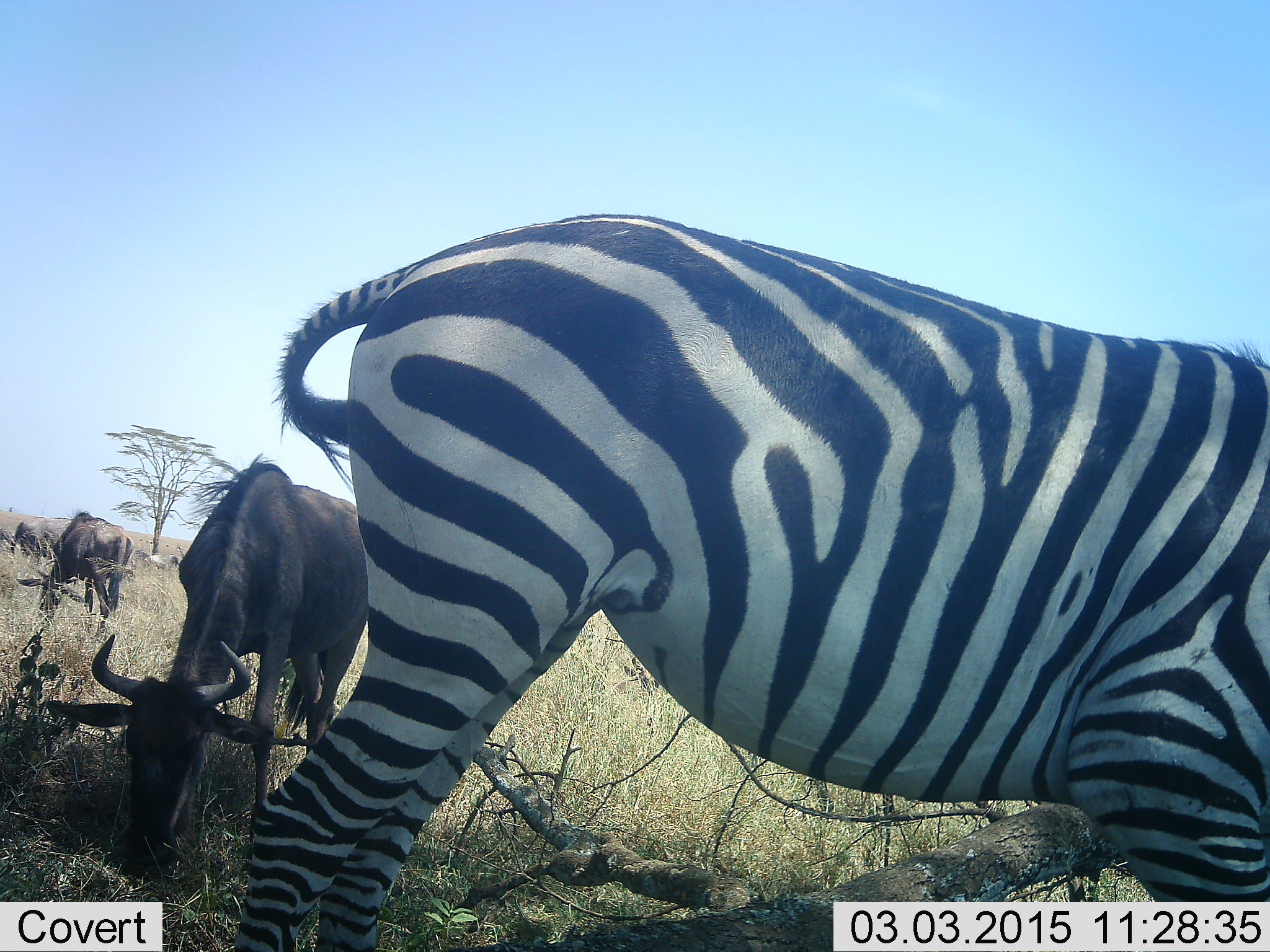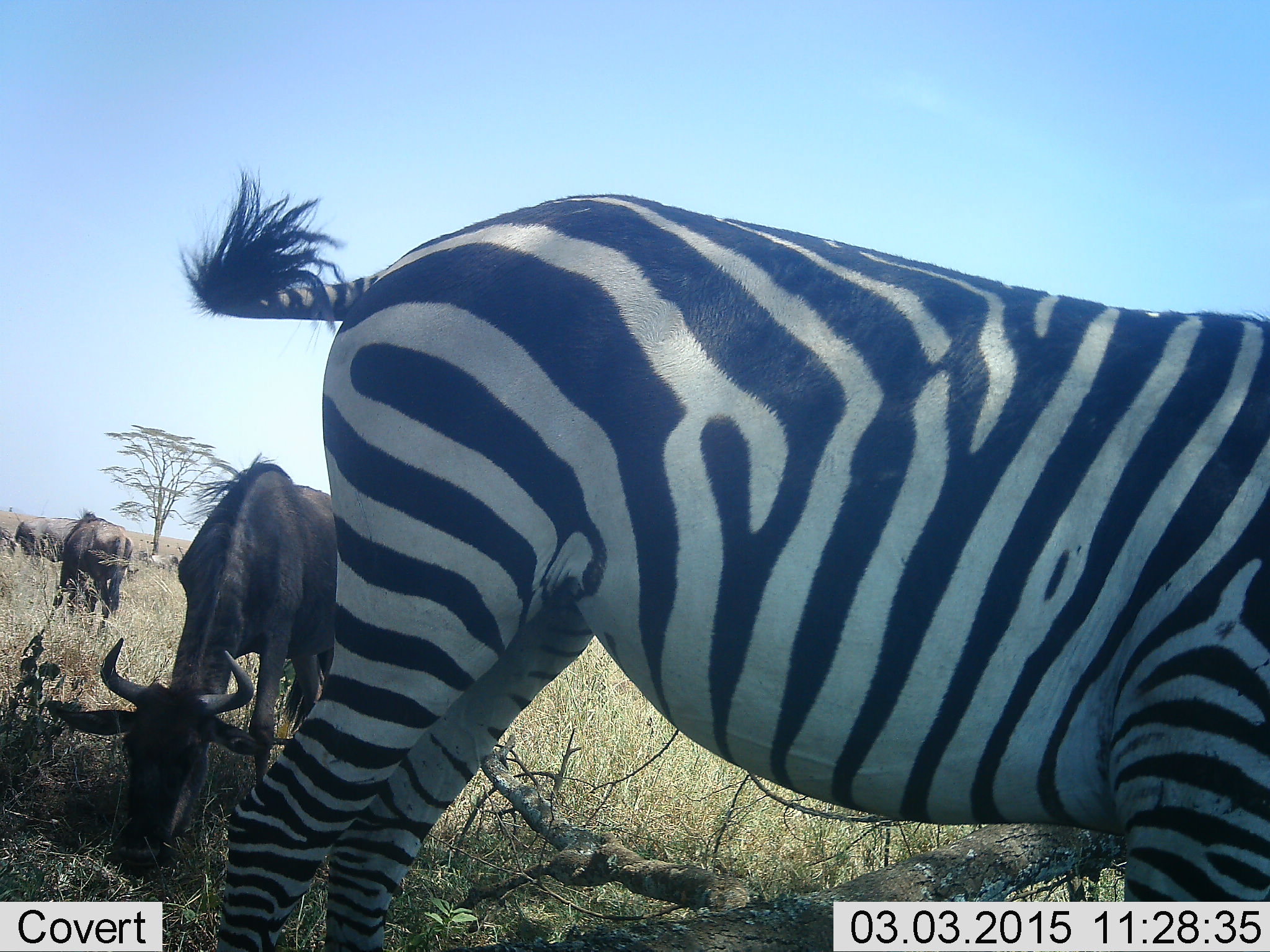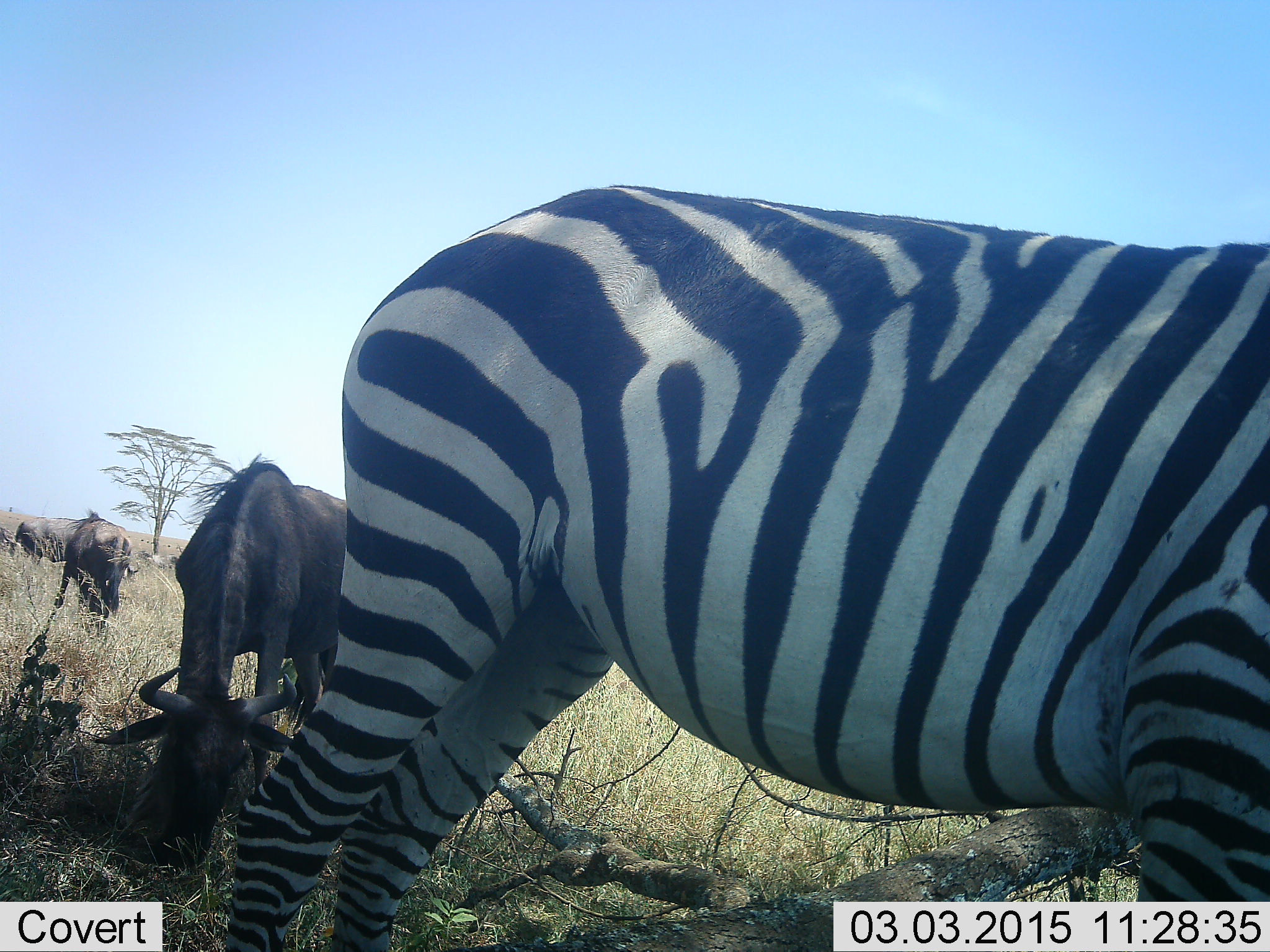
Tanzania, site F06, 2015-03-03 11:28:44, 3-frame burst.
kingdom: Animalia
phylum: Chordata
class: Mammalia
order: Artiodactyla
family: Bovidae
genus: Connochaetes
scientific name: Connochaetes taurinus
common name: blue wildebeest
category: wildebeest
Wildebeest (blue wildebeest) (Connochaetes taurinus), count 3. Behavior (volunteer vote fractions): standing 40%, resting 0%, moving 10%, interacting 0%. Young present (vote fraction): 0%. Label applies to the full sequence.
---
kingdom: Animalia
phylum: Chordata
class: Mammalia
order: Perissodactyla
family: Equidae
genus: Equus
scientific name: Equus quagga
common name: plains zebra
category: zebra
Zebra (plains zebra) (Equus quagga), count 1. Behavior (volunteer vote fractions): standing 64%, resting 0%, moving 36%, interacting 0%. Young present (vote fraction): 0%. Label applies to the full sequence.